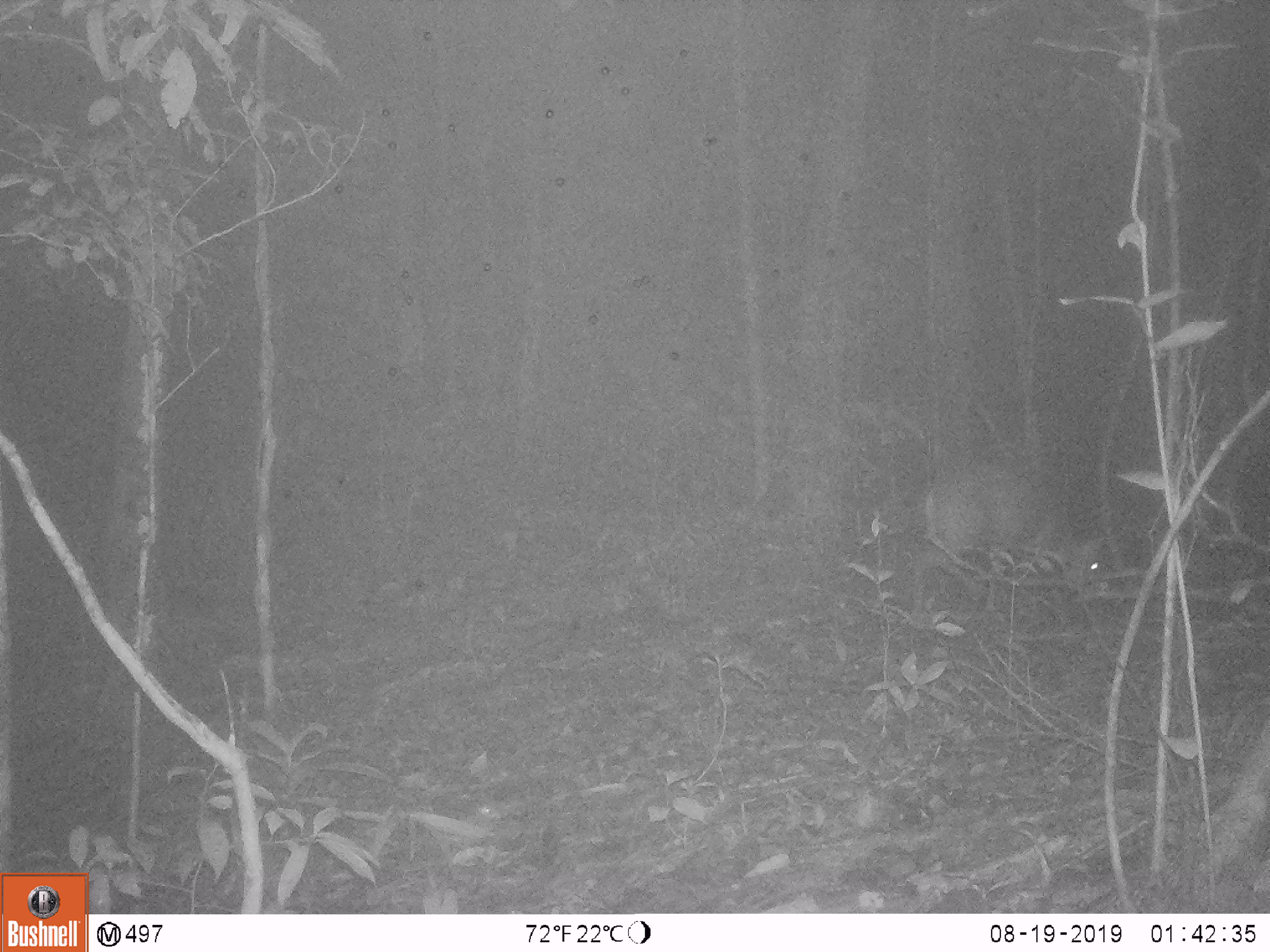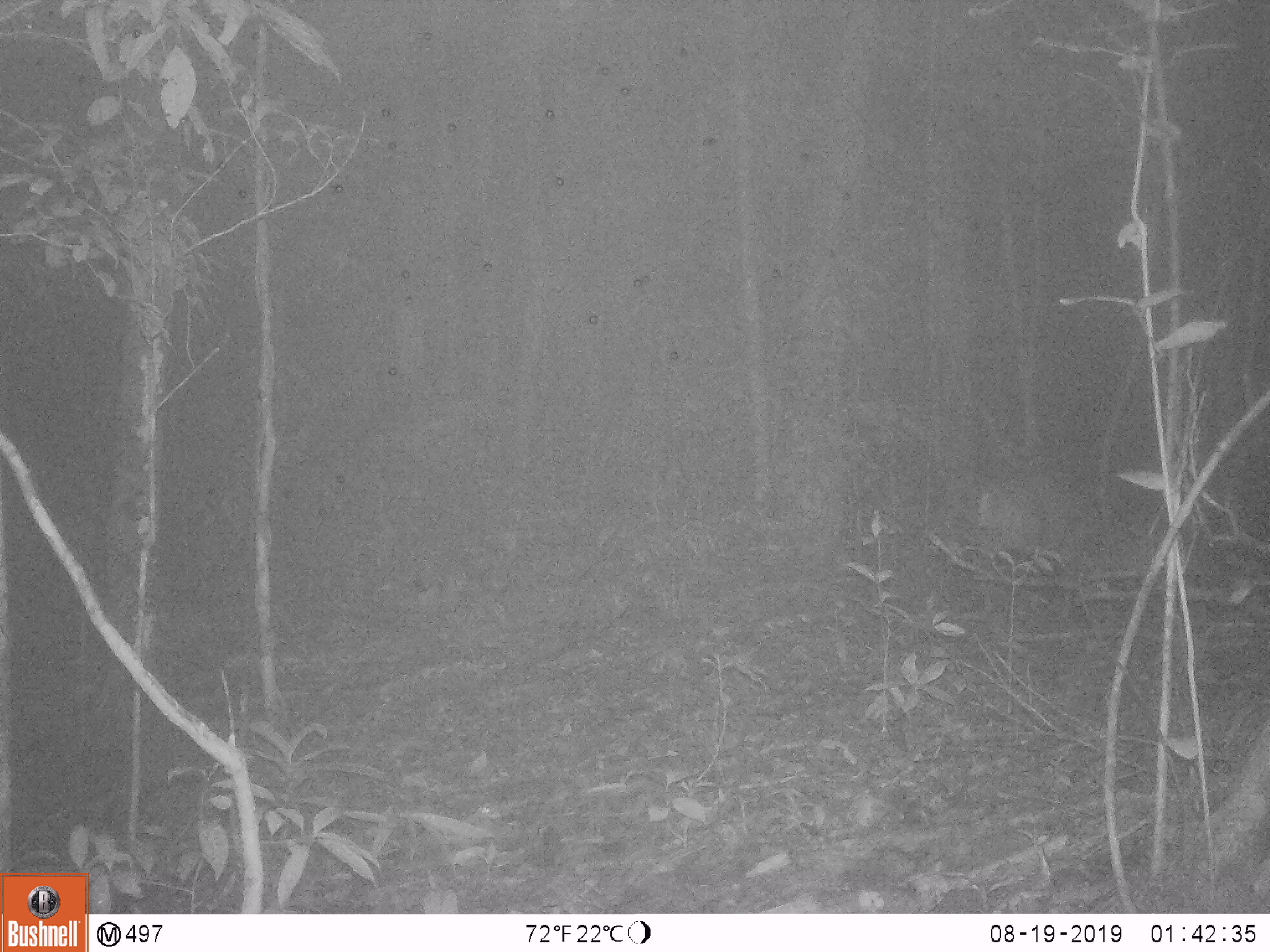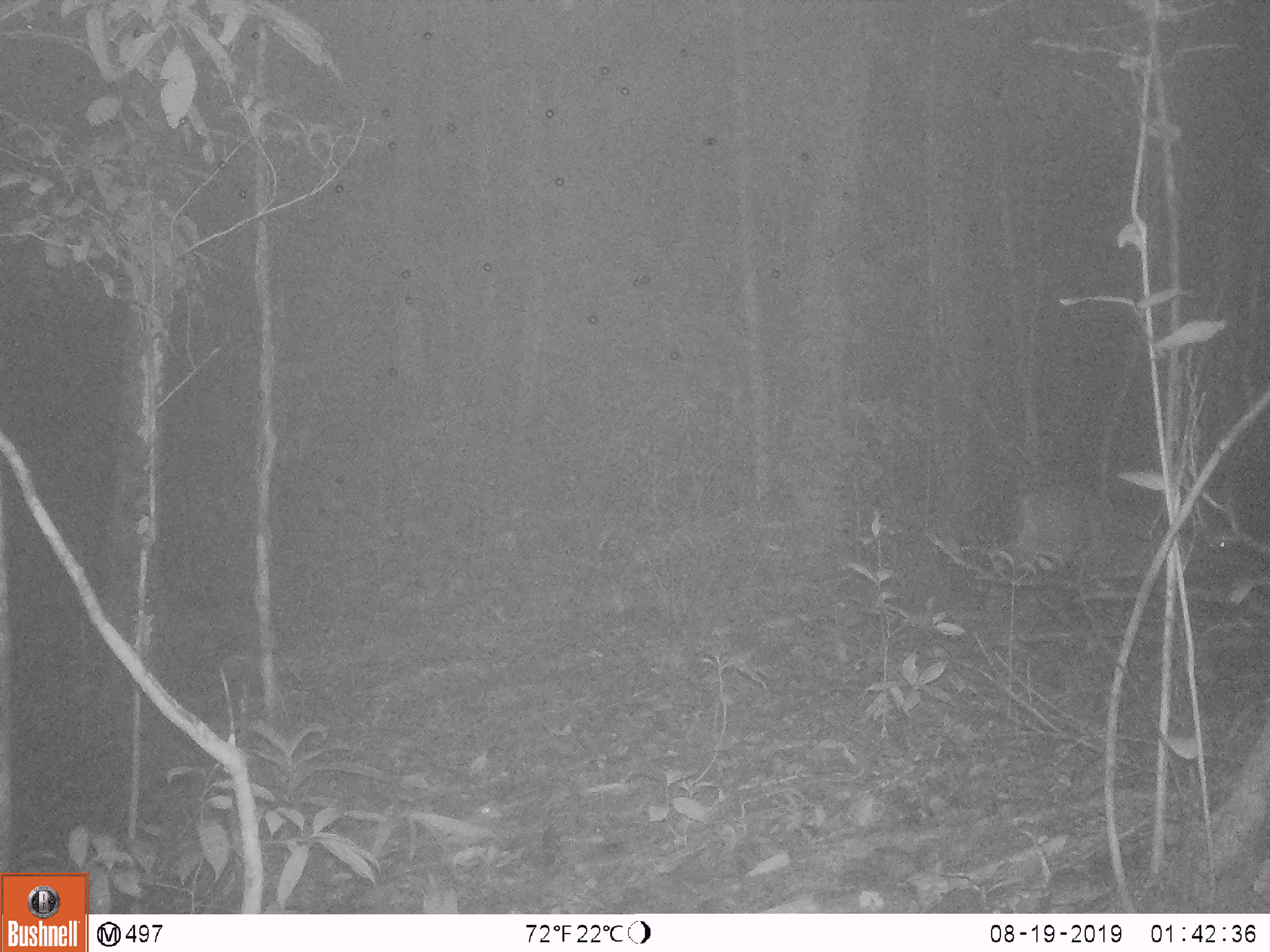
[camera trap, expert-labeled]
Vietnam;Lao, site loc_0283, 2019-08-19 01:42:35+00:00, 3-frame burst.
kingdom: Animalia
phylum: Chordata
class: Mammalia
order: Artiodactyla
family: Cervidae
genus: Muntiacus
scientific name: Muntiacus rooseveltorum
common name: roosevelt's muntjac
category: roosevelts muntjac group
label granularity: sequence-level